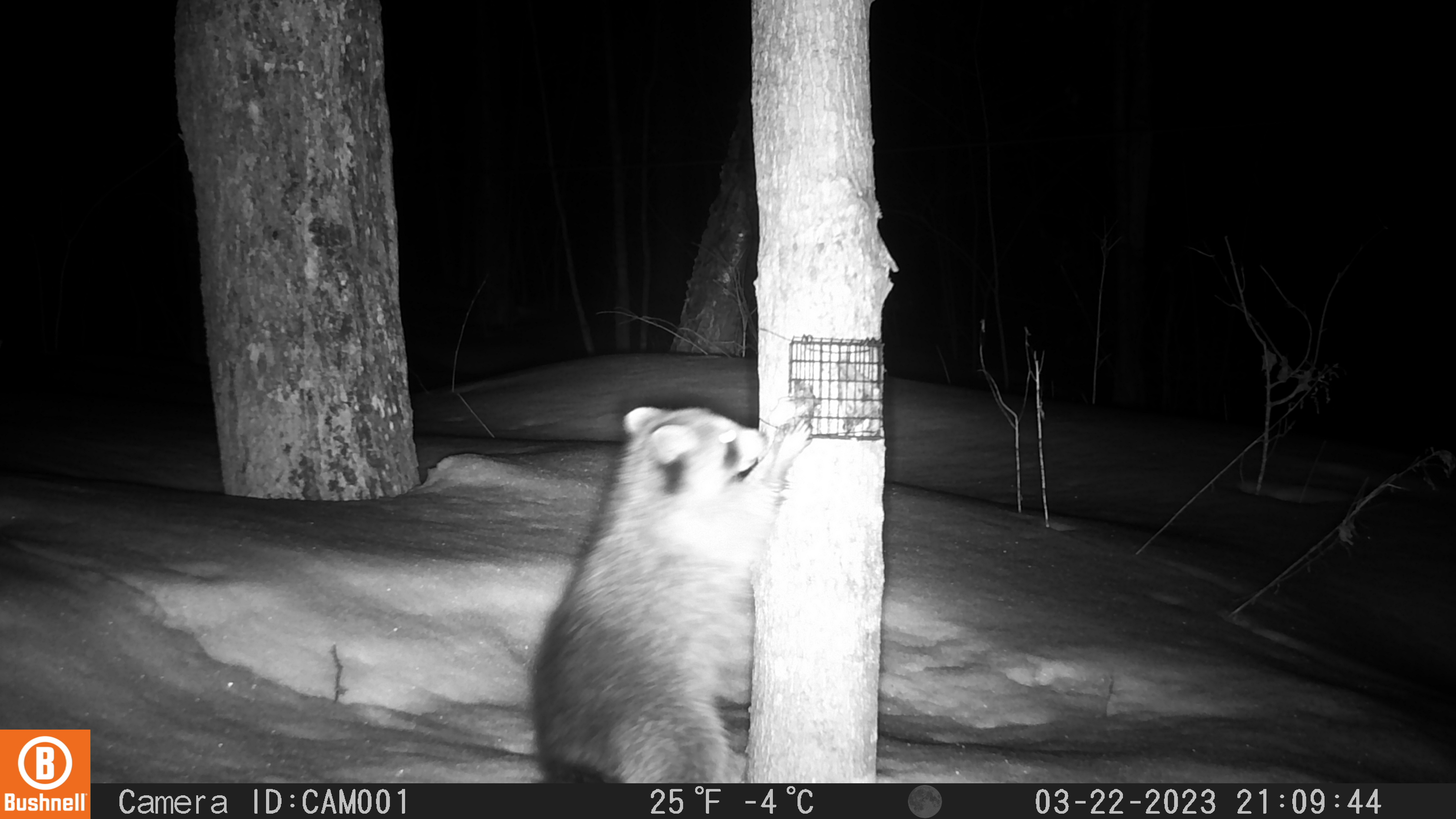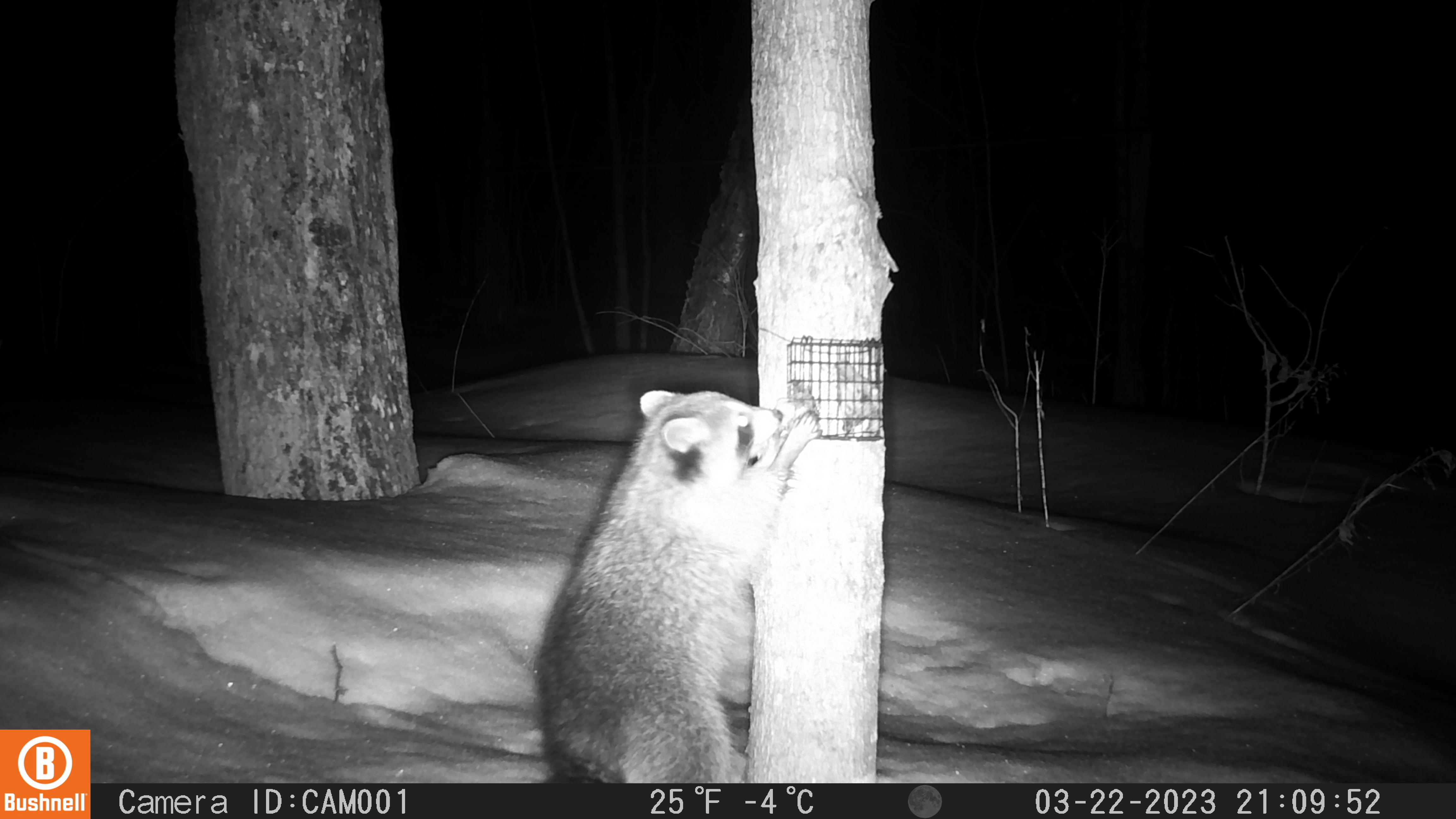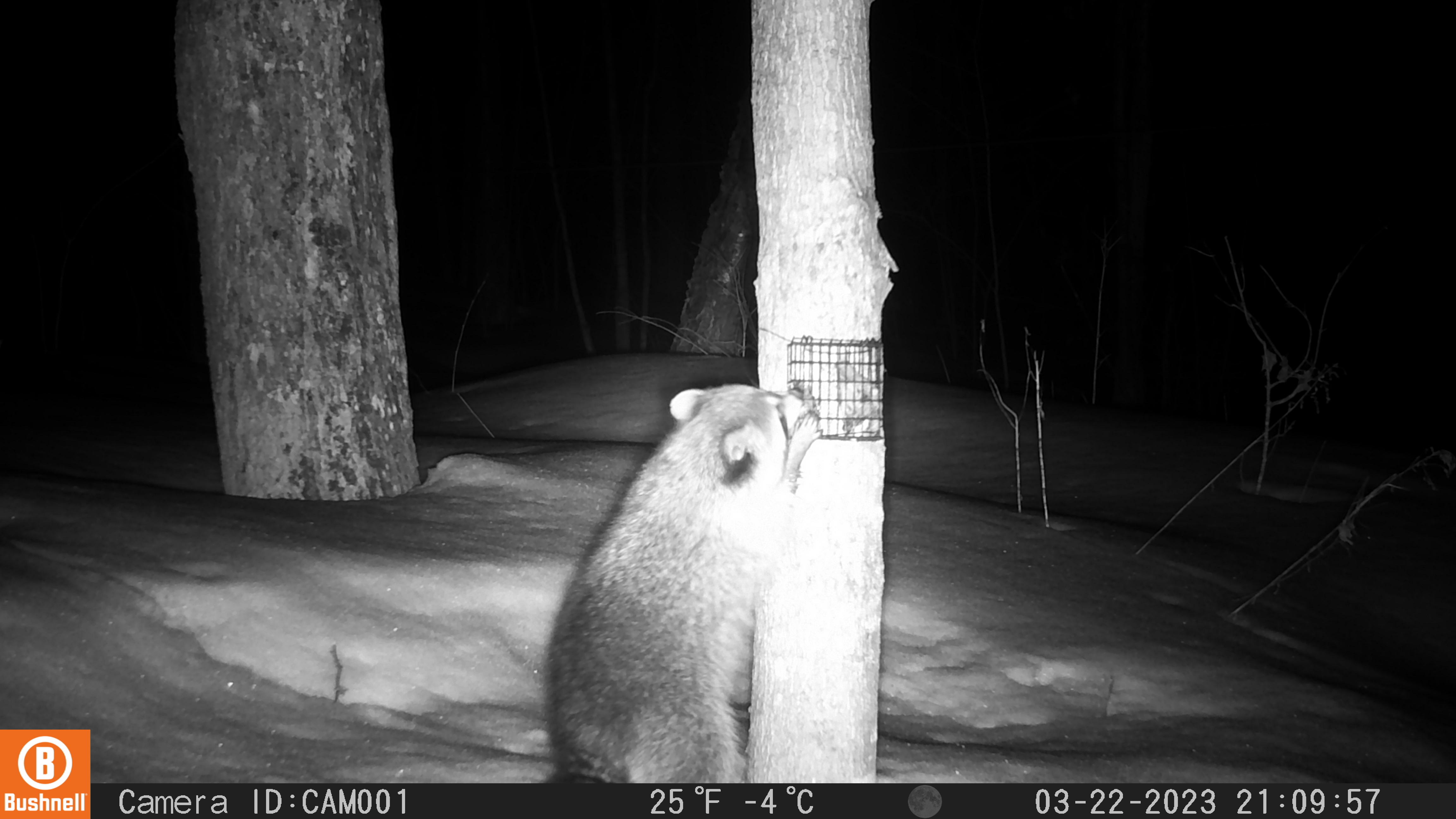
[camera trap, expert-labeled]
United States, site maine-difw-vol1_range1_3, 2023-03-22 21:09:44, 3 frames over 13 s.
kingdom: Animalia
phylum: Chordata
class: Mammalia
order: Carnivora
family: Procyonidae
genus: Procyon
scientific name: Procyon lotor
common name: raccoon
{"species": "raccoon (Procyon lotor)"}